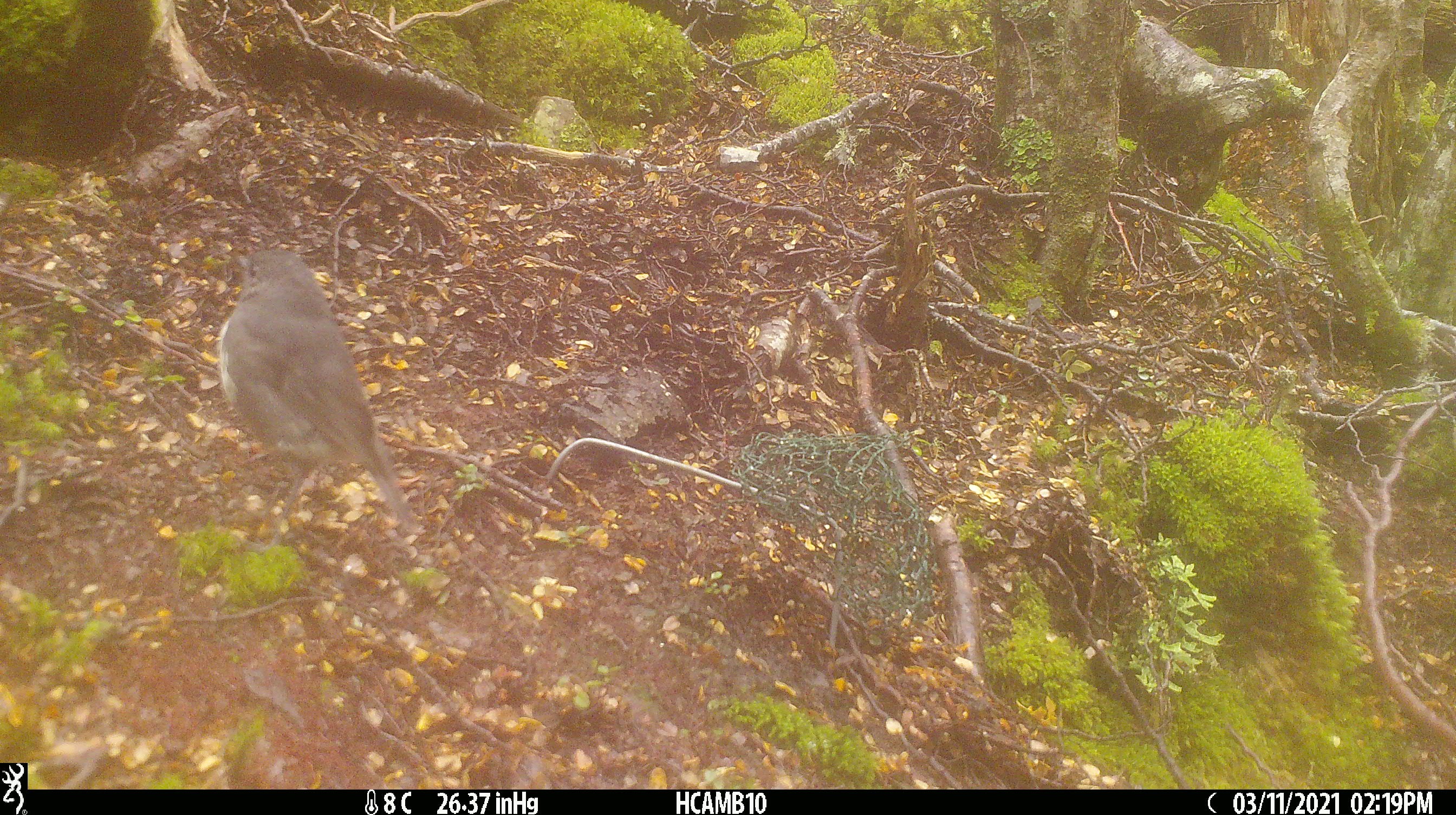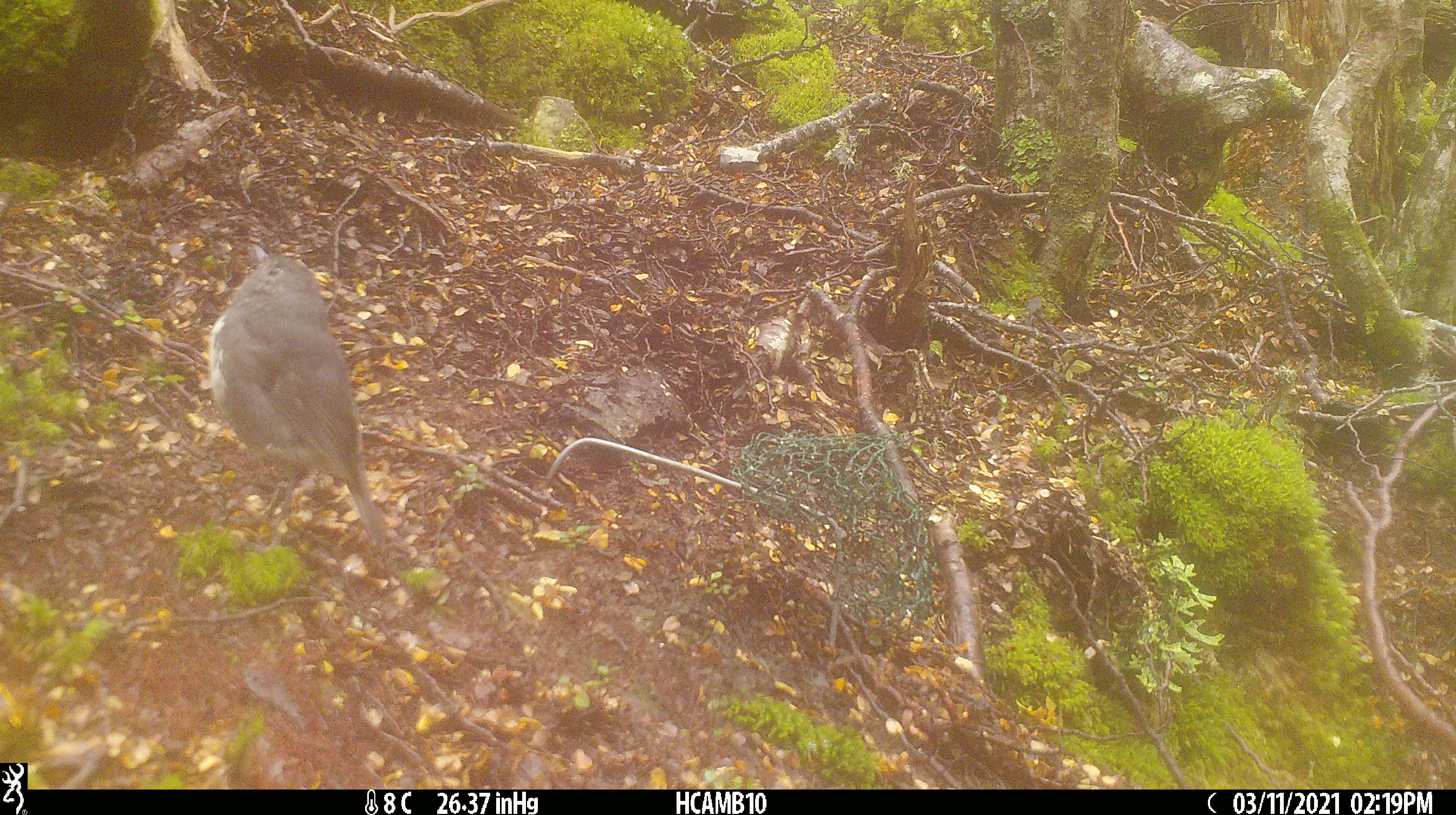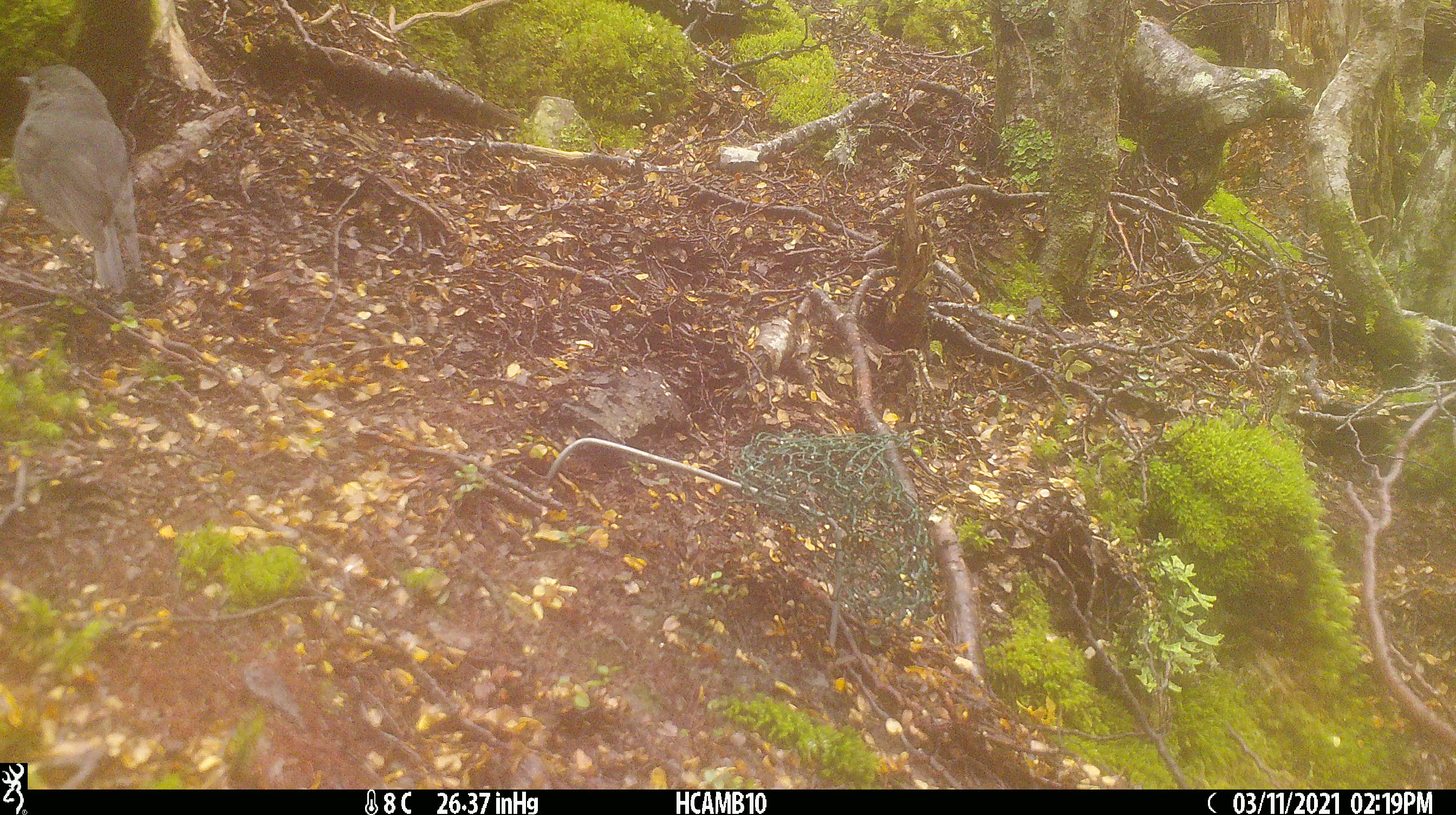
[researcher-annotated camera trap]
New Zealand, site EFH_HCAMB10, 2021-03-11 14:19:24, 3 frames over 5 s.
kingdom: Animalia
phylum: Chordata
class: Aves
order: Passeriformes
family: Petroicidae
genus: Petroica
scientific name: Petroica australis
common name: new zealand robin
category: robin